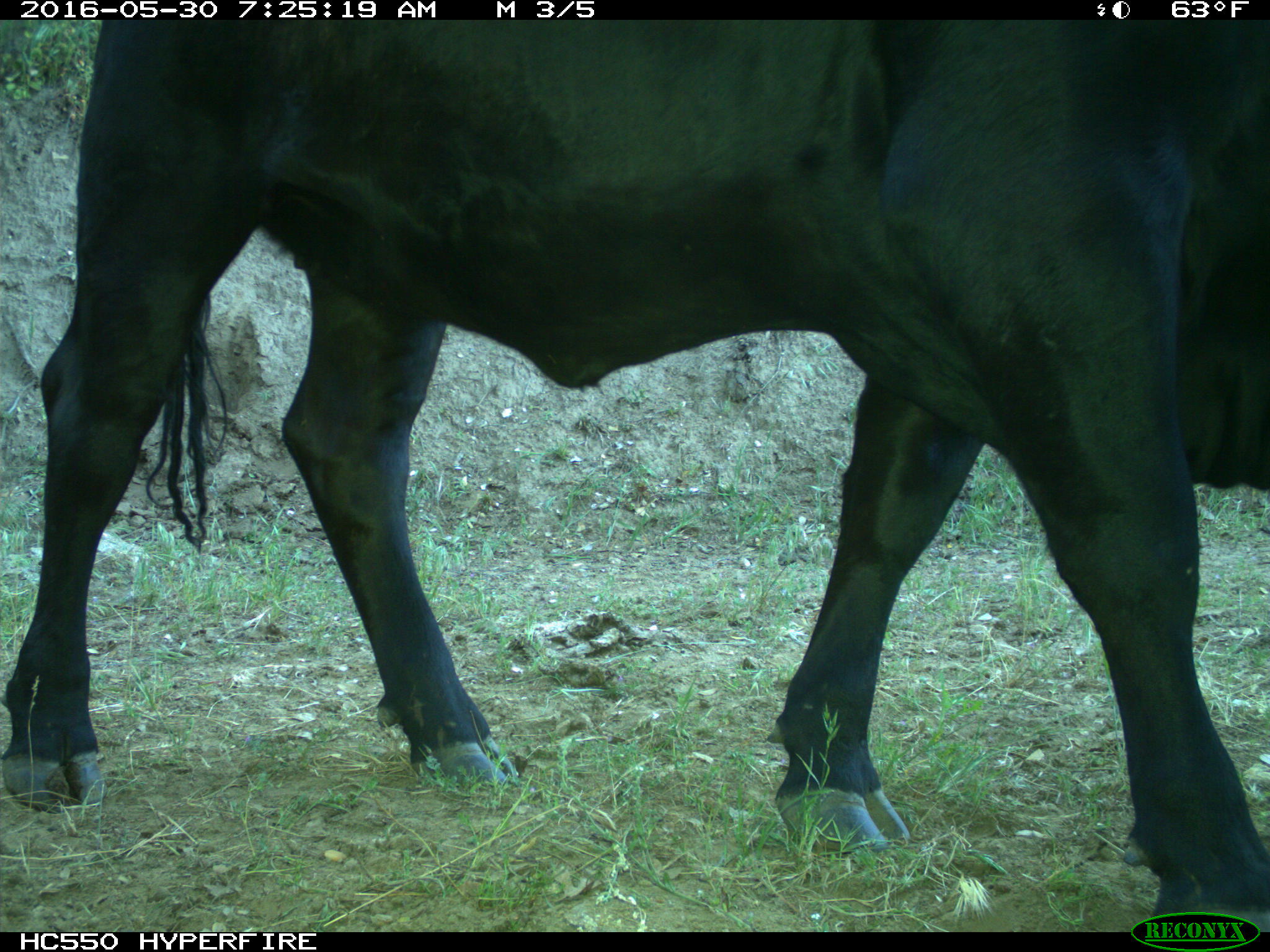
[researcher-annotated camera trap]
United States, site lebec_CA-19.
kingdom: Animalia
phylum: Chordata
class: Mammalia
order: Artiodactyla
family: Bovidae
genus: Bos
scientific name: Bos taurus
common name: domestic cow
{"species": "Bos taurus (domestic cow)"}